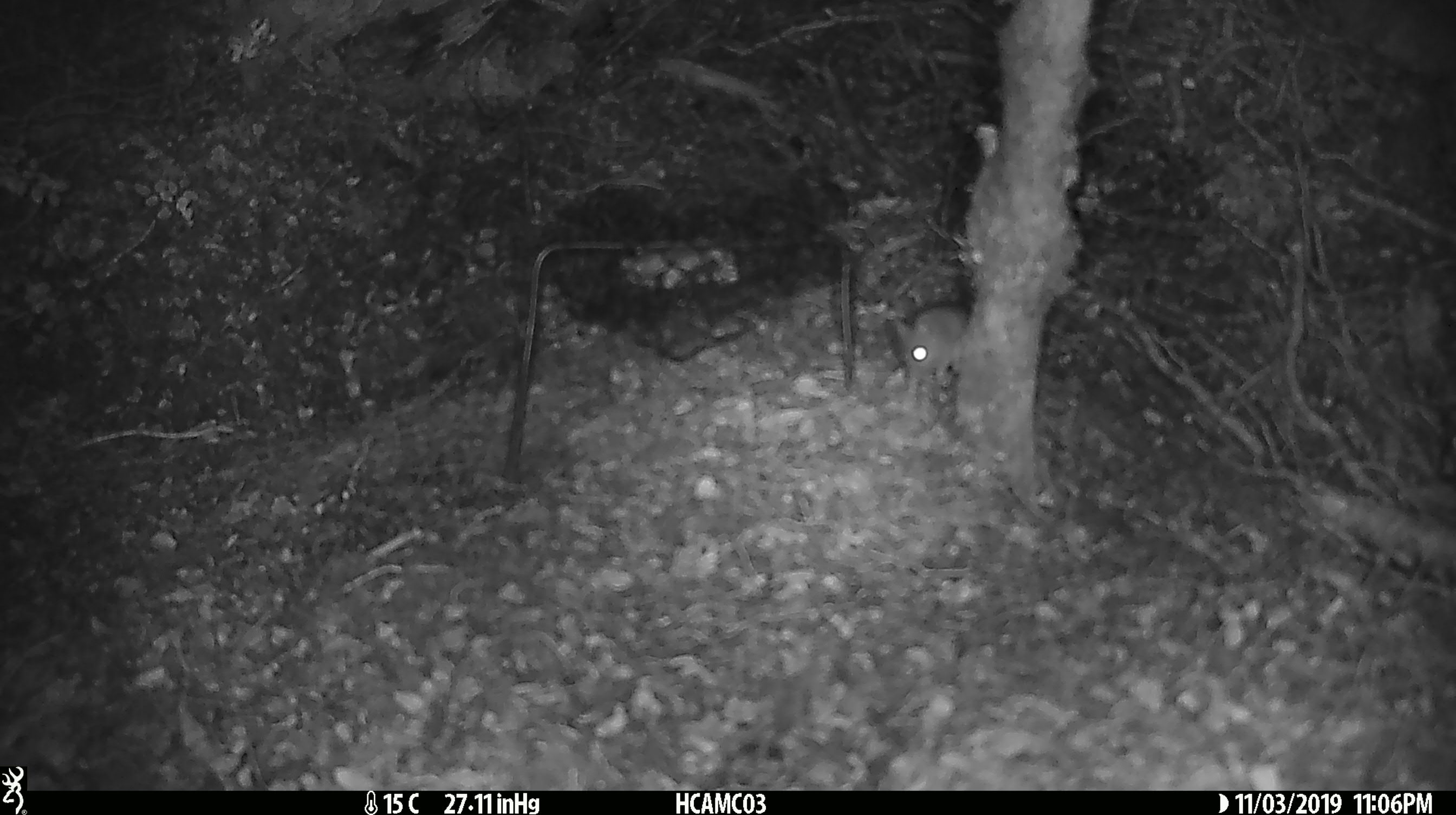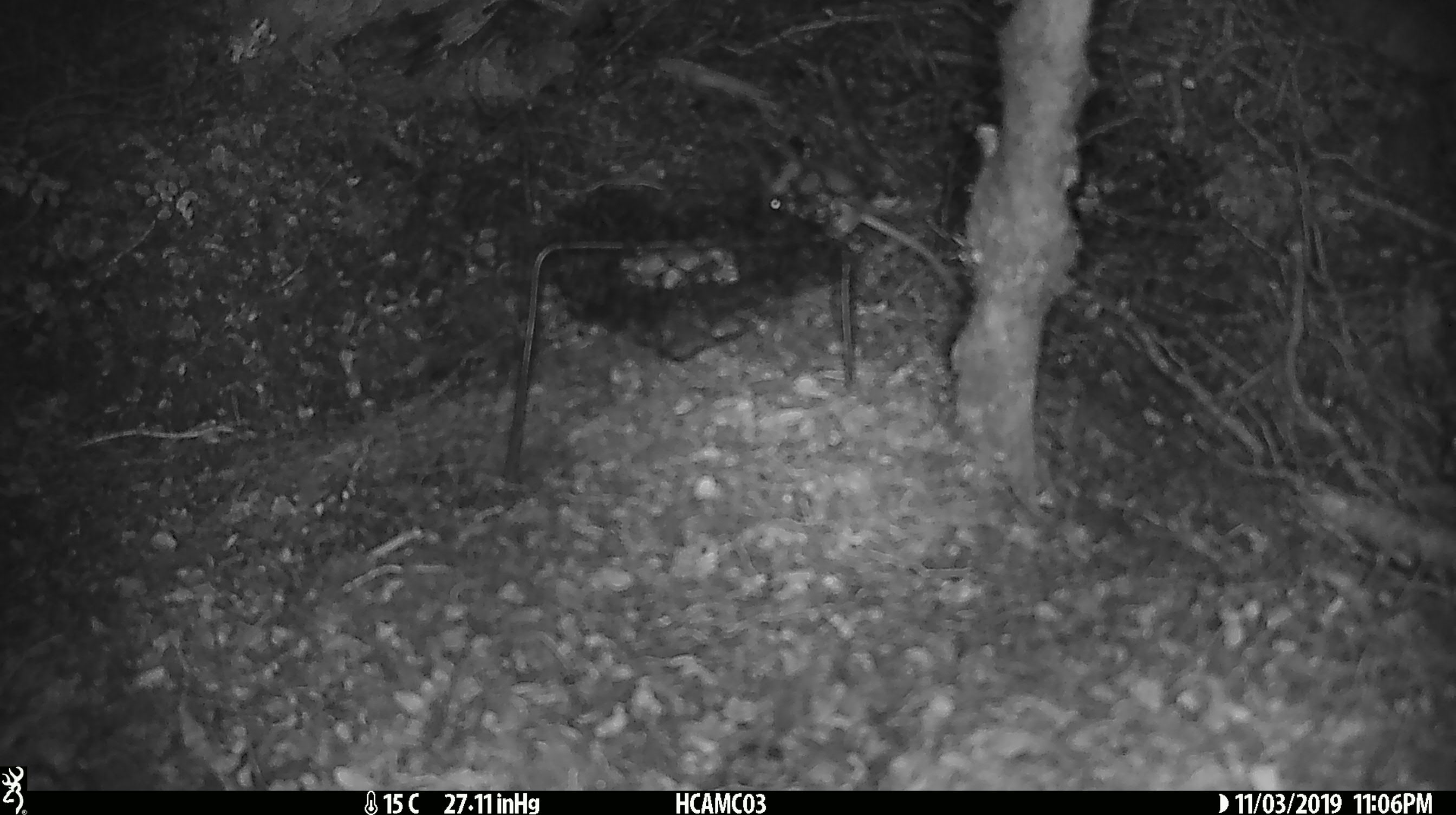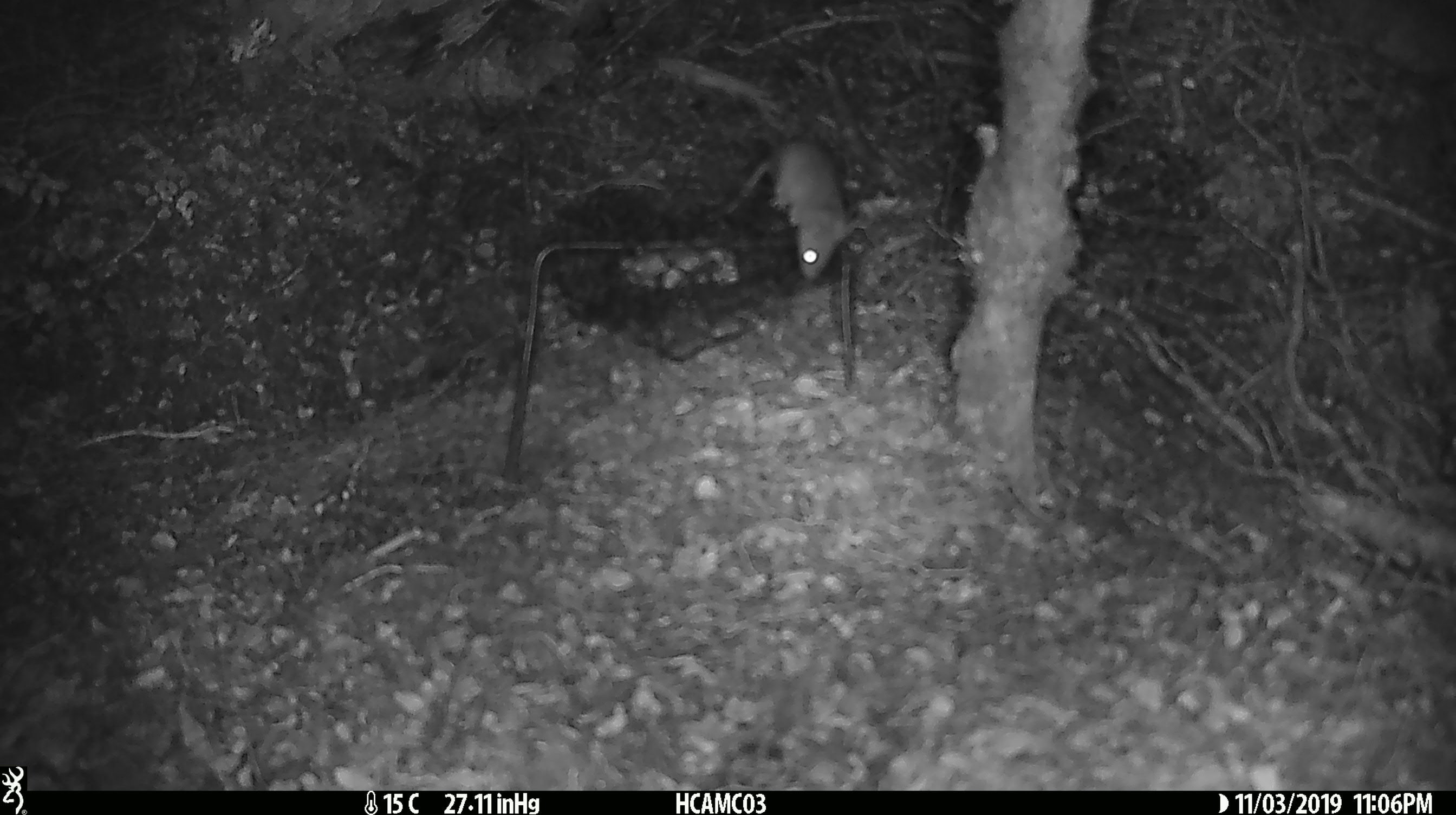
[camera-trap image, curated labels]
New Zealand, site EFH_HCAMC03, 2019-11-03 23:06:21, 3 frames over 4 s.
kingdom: Animalia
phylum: Chordata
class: Mammalia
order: Rodentia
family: Muridae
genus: Mus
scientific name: Mus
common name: mouse